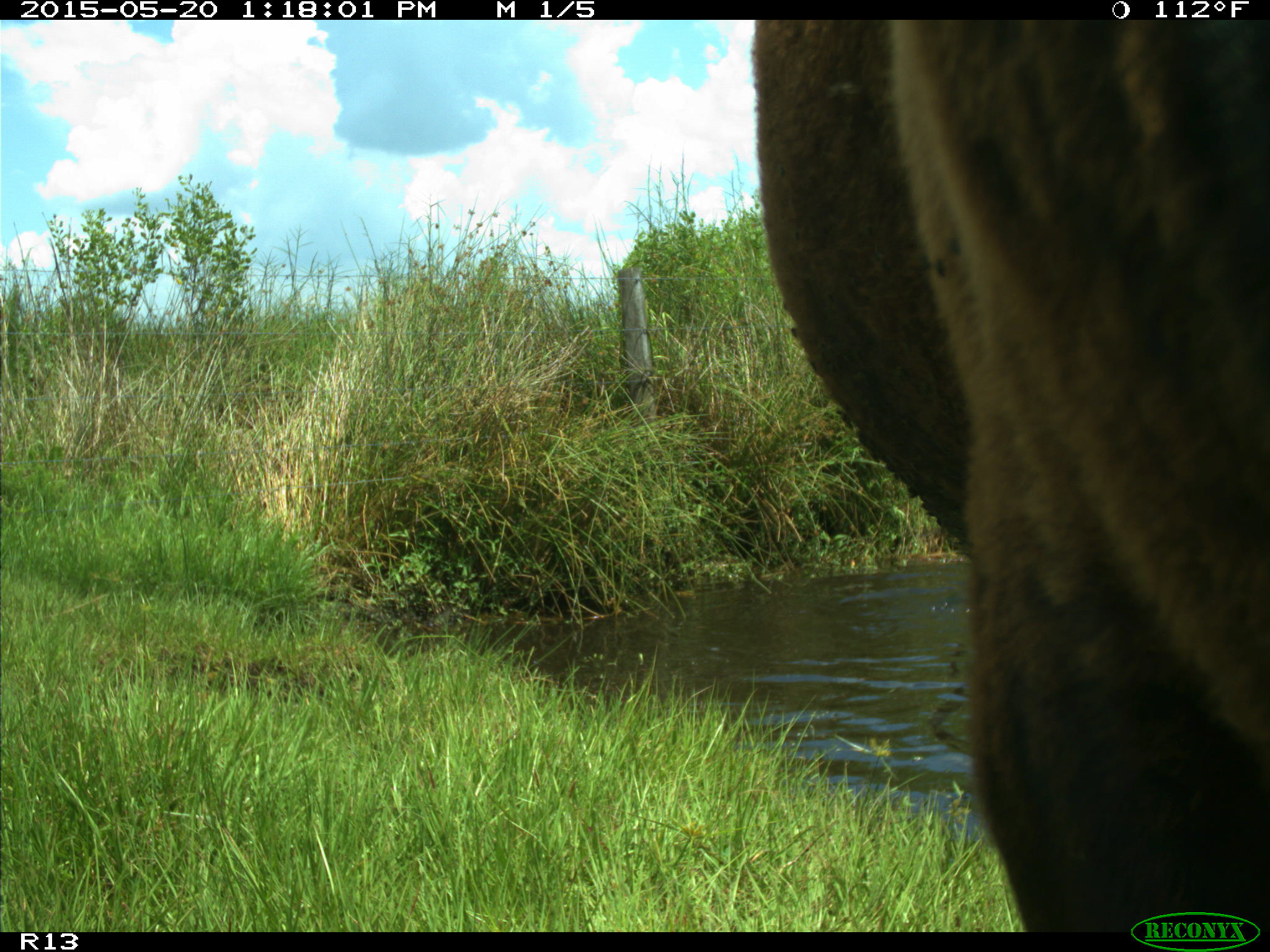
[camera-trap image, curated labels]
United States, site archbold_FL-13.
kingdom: Animalia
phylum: Chordata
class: Mammalia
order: Artiodactyla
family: Bovidae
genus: Bos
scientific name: Bos taurus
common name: domestic cow